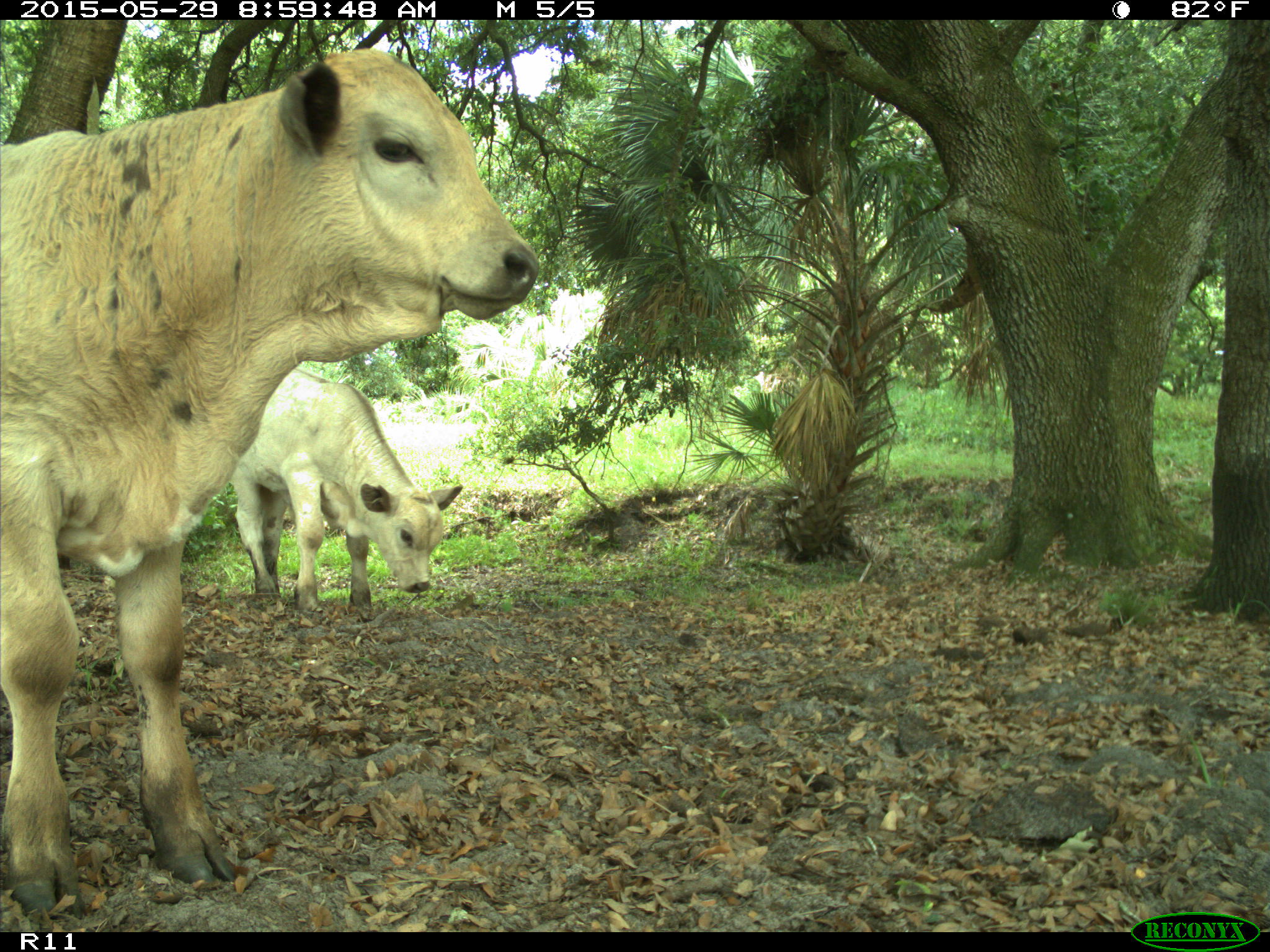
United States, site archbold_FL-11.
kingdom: Animalia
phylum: Chordata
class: Mammalia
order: Artiodactyla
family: Bovidae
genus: Bos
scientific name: Bos taurus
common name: domestic cow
Bos taurus (domestic cow).